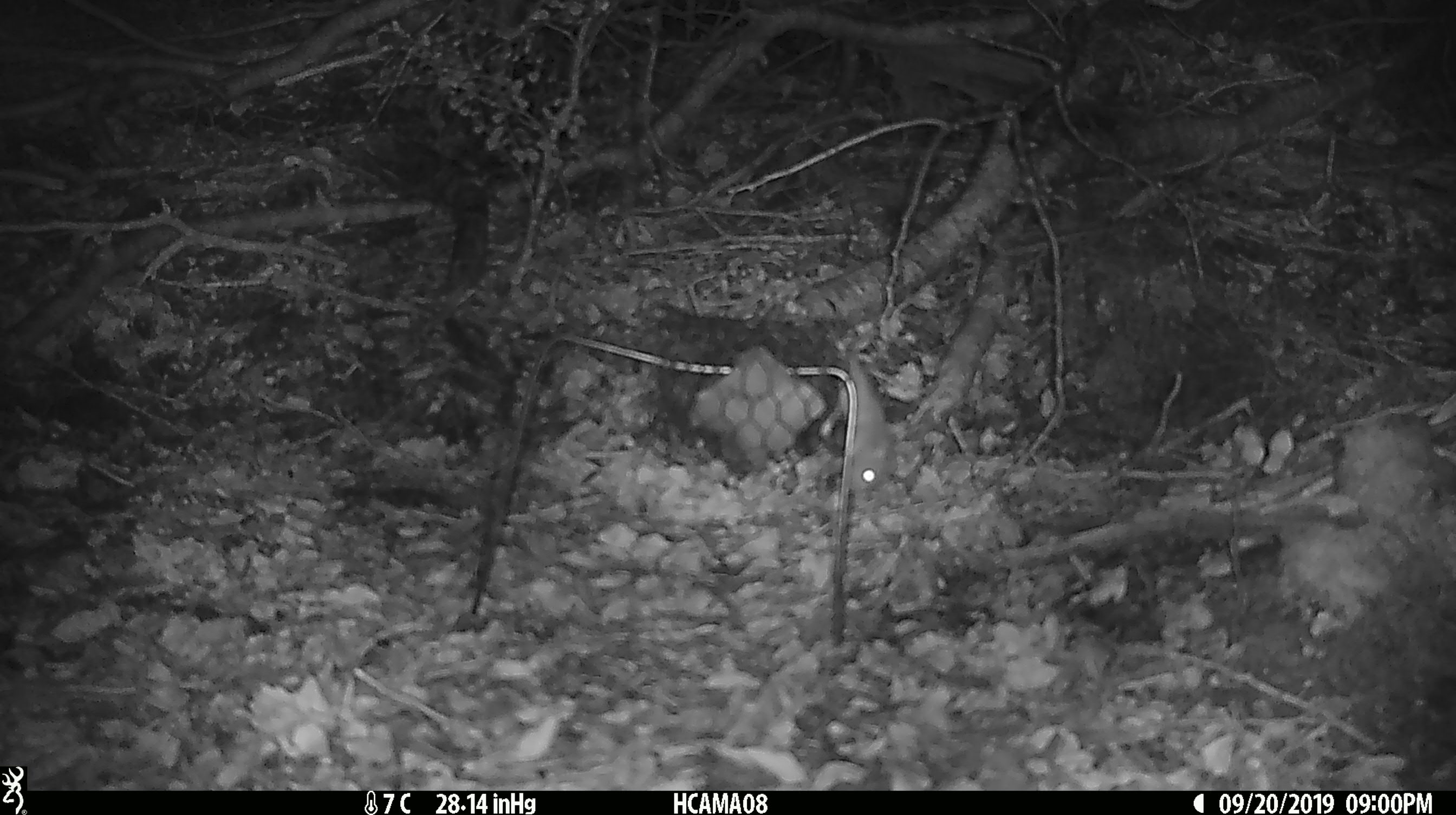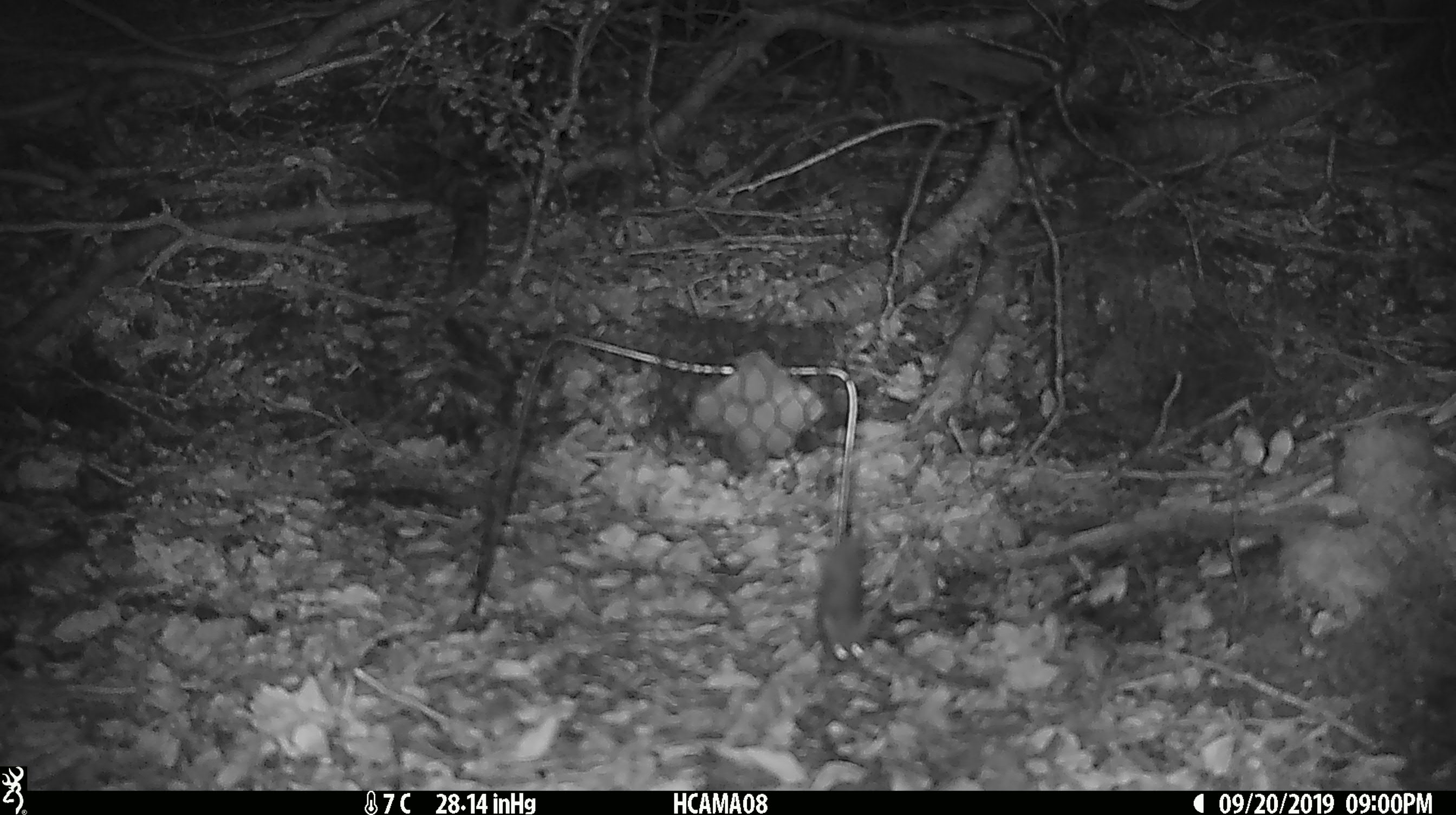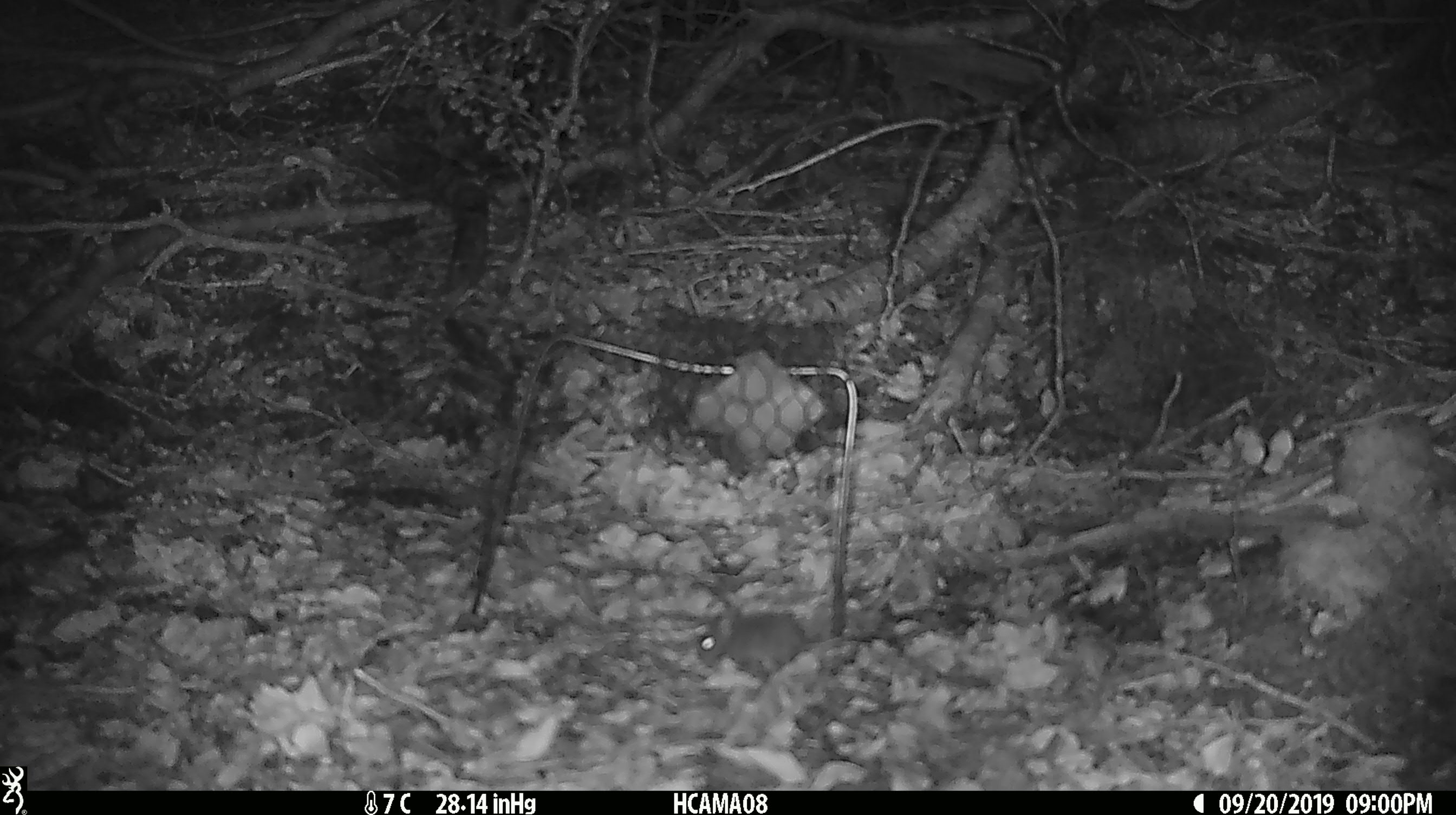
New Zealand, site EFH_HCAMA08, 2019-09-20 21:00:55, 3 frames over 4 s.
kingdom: Animalia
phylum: Chordata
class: Mammalia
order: Rodentia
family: Muridae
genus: Mus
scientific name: Mus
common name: mouse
Mouse (Mus).